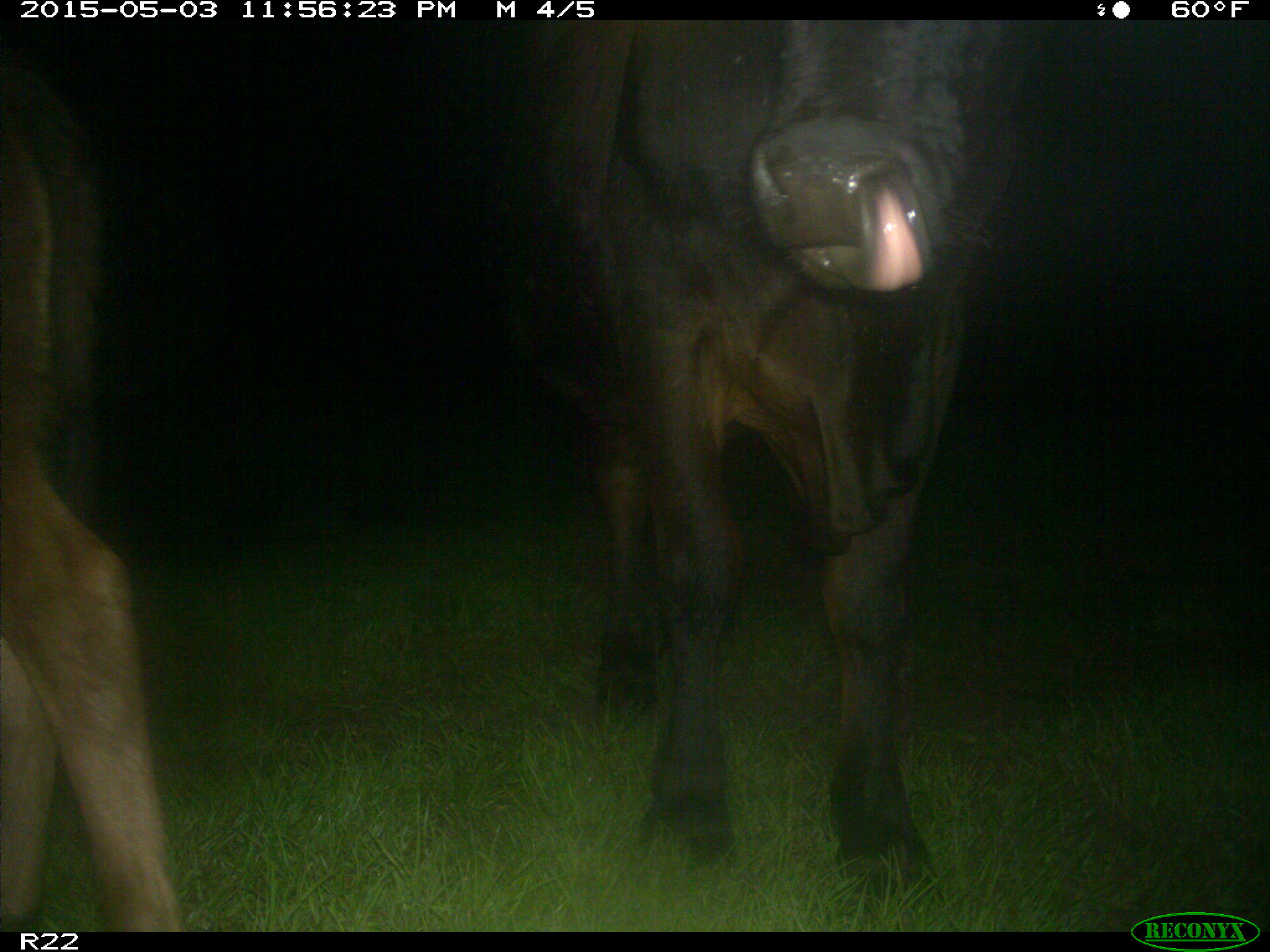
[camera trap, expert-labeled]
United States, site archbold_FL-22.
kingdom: Animalia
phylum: Chordata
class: Mammalia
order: Artiodactyla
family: Bovidae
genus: Bos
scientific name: Bos taurus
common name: domestic cow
Bos taurus (domestic cow).